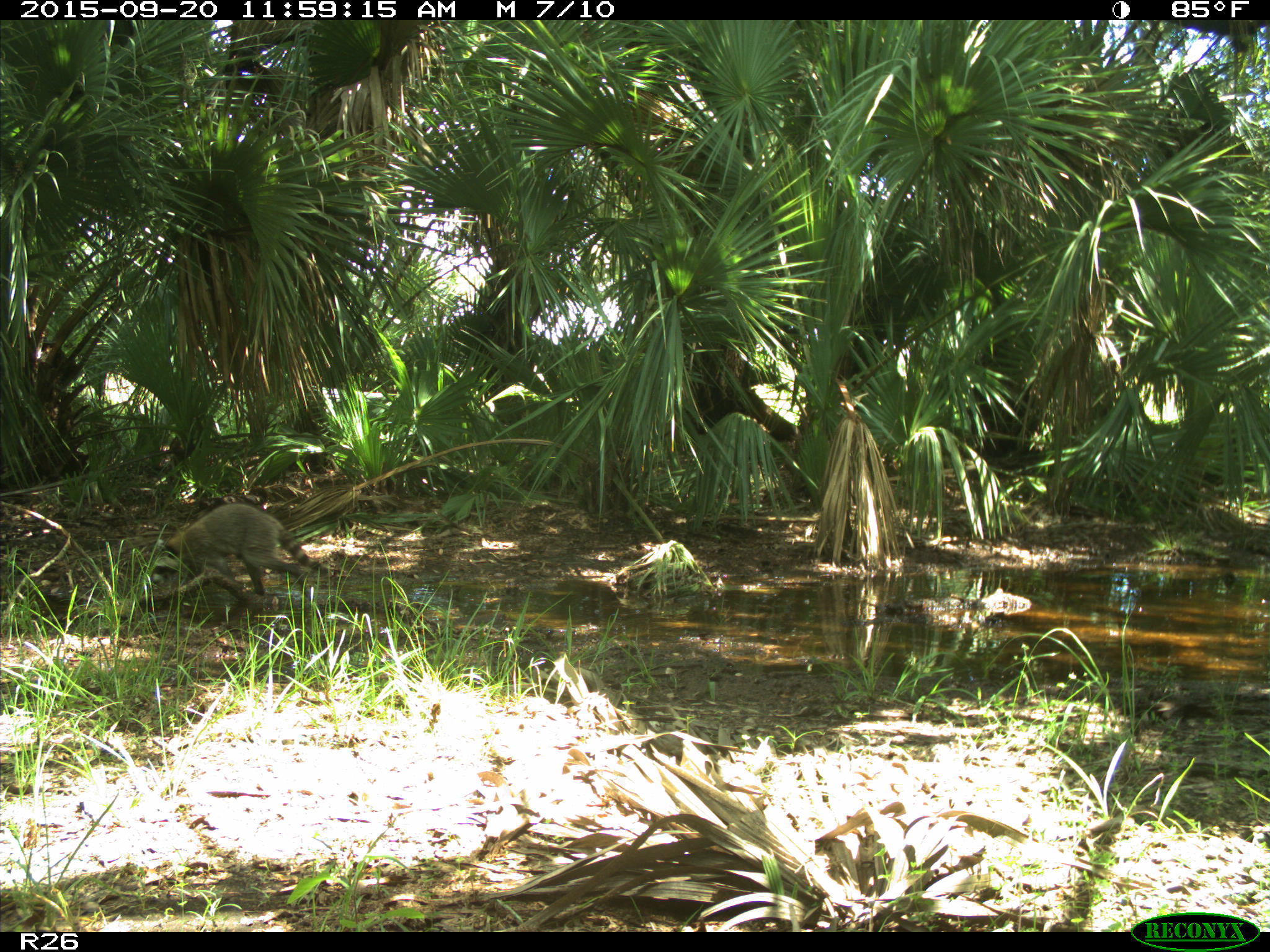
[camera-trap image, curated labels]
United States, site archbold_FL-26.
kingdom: Animalia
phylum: Chordata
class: Mammalia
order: Carnivora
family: Procyonidae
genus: Procyon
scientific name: Procyon lotor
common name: common raccoon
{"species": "Procyon lotor (common raccoon)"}